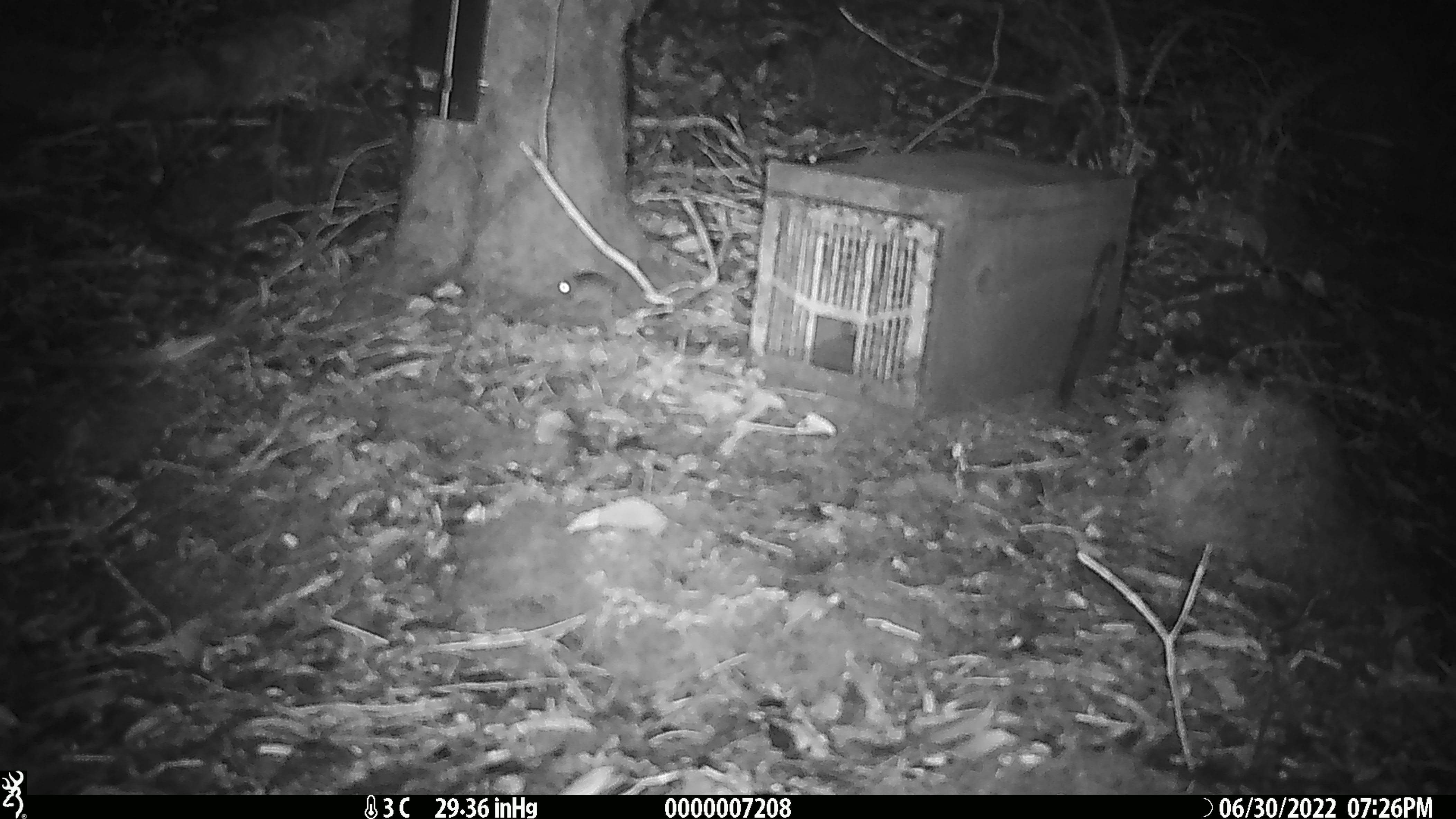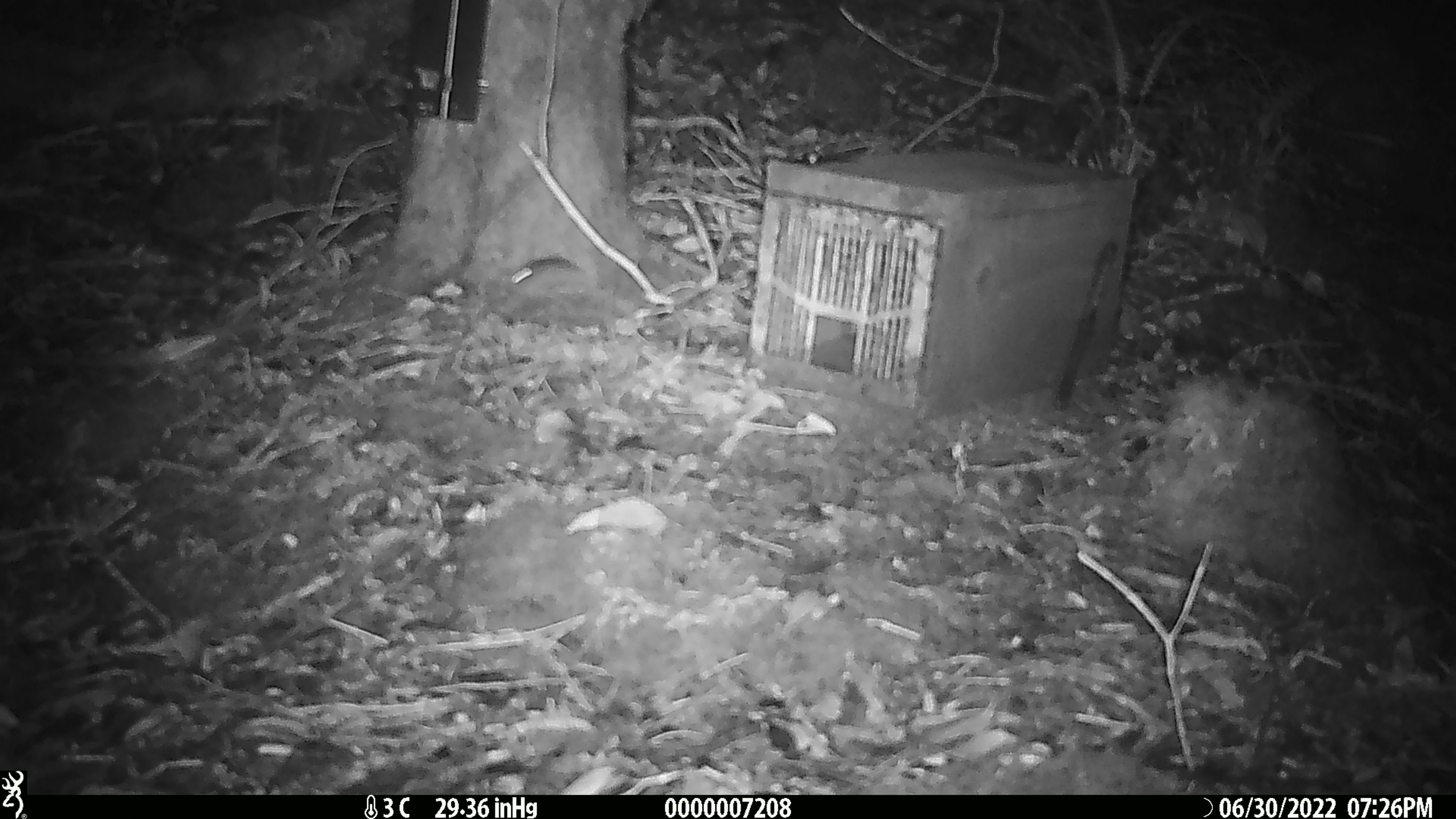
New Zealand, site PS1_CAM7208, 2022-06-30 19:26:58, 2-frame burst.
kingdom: Animalia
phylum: Chordata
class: Mammalia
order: Rodentia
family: Muridae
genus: Mus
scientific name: Mus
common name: mouse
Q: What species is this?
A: Mouse (Mus).